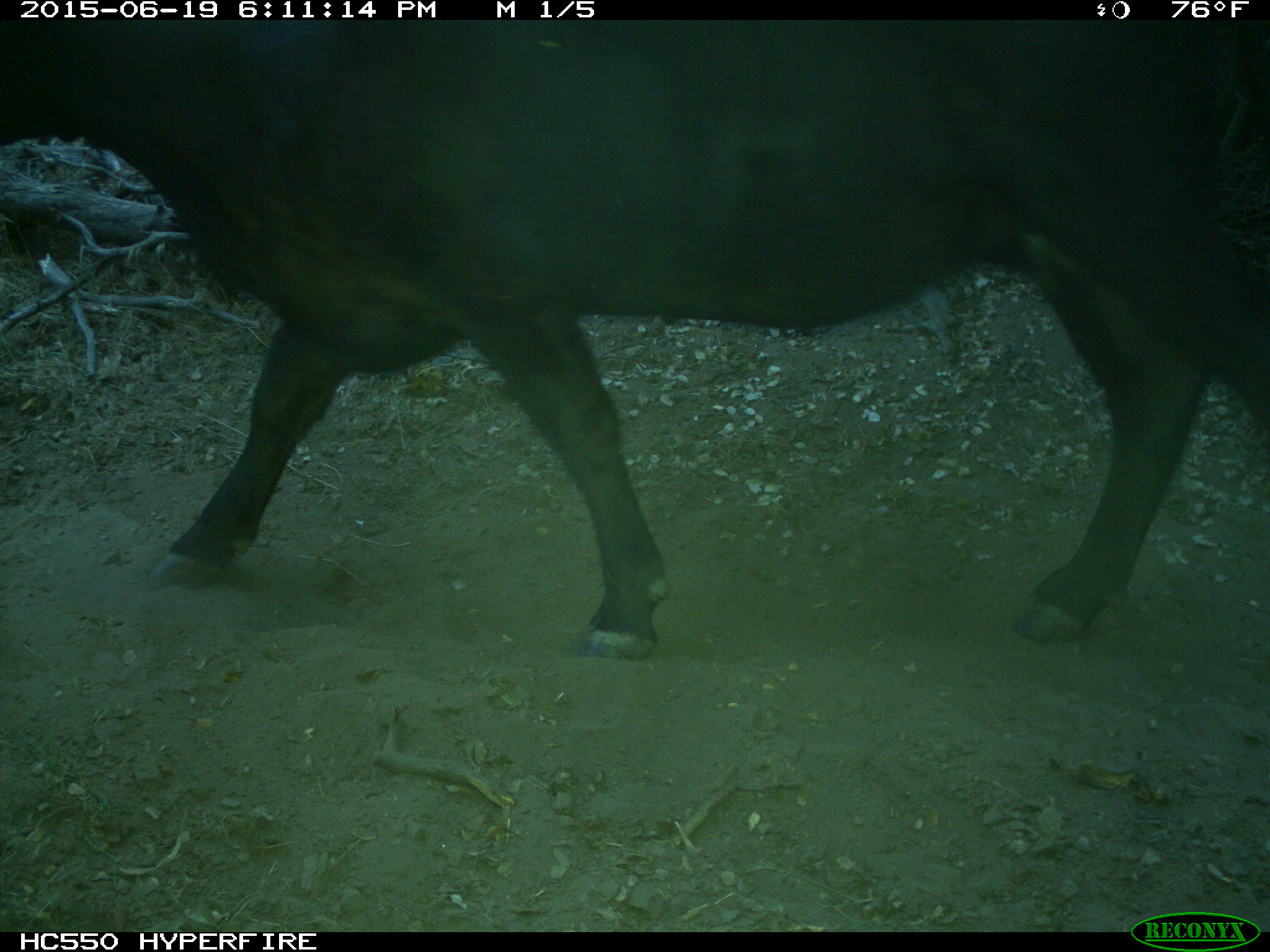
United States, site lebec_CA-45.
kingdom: Animalia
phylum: Chordata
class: Mammalia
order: Artiodactyla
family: Bovidae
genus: Bos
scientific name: Bos taurus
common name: domestic cow